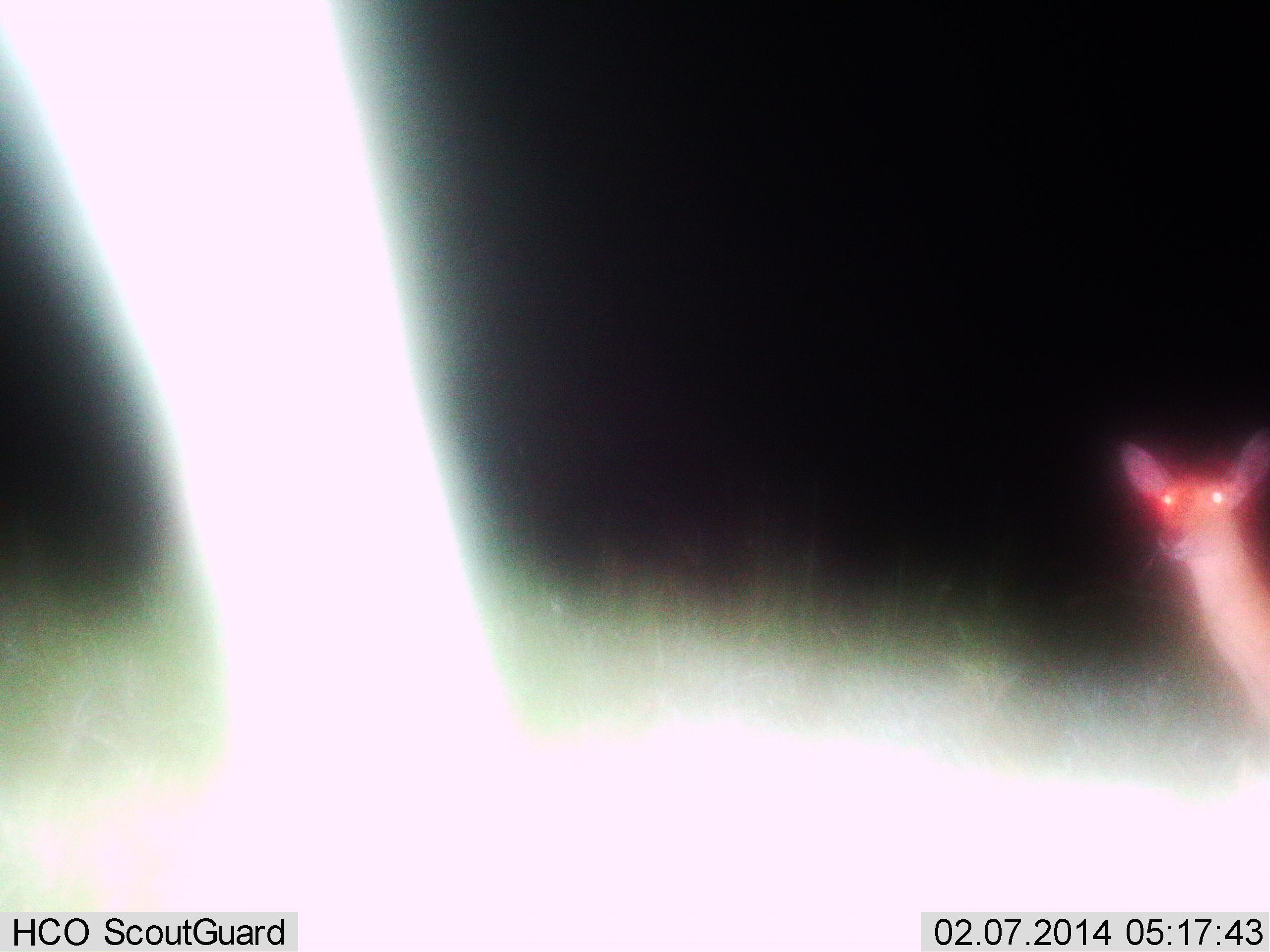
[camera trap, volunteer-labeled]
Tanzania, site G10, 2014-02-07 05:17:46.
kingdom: Animalia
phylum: Chordata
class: Mammalia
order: Artiodactyla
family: Bovidae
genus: Redunca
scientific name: Redunca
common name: reedbuck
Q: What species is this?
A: Reedbuck (Redunca).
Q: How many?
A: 1.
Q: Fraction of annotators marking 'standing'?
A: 100%.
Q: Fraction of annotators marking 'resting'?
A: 0%.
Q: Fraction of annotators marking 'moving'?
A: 0%.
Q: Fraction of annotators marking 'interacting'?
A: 0%.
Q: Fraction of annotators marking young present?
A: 0%.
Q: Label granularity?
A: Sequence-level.